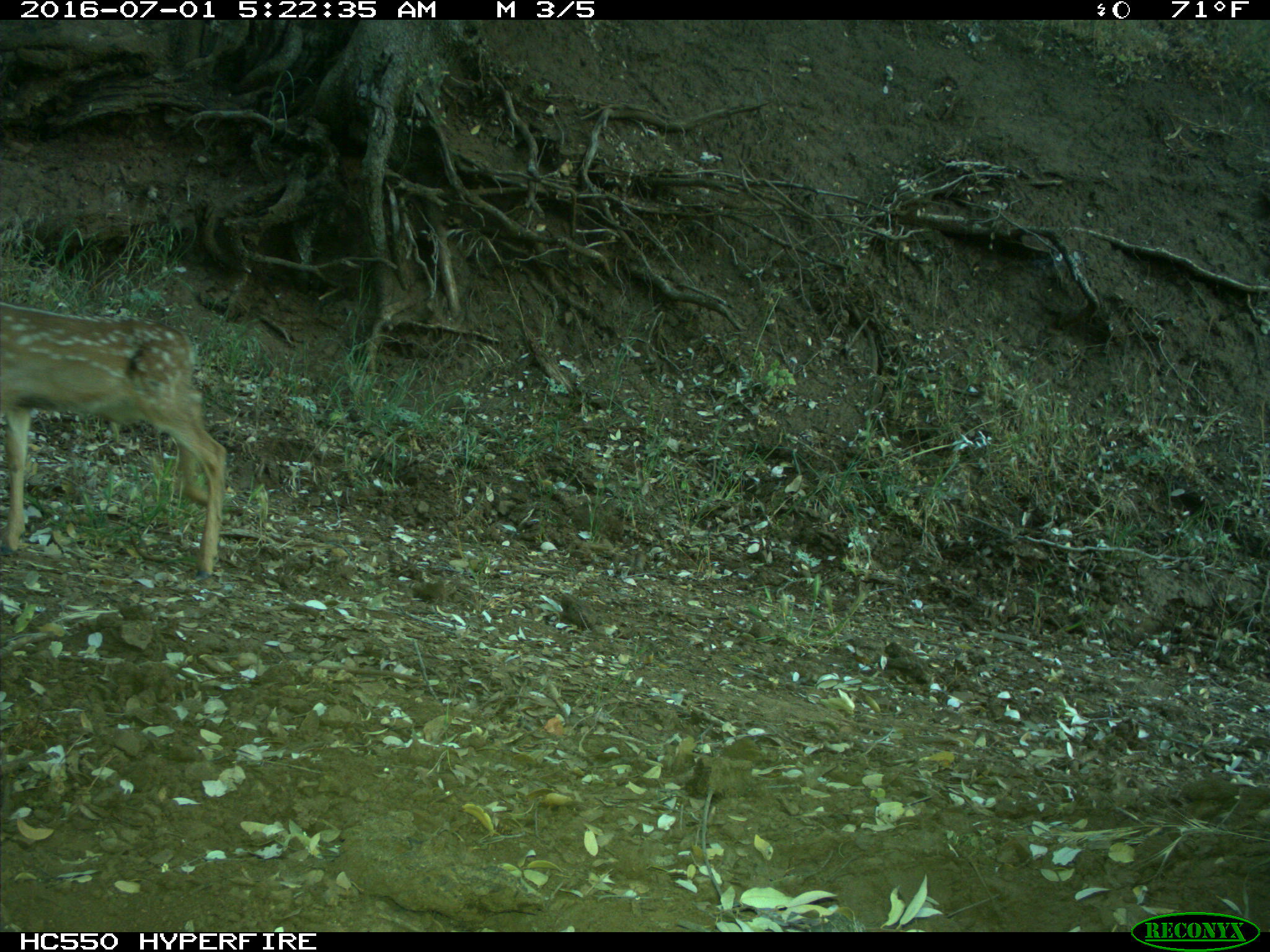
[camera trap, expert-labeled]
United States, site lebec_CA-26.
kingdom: Animalia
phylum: Chordata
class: Mammalia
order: Artiodactyla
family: Cervidae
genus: Odocoileus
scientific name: Odocoileus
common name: deer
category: unidentified deer